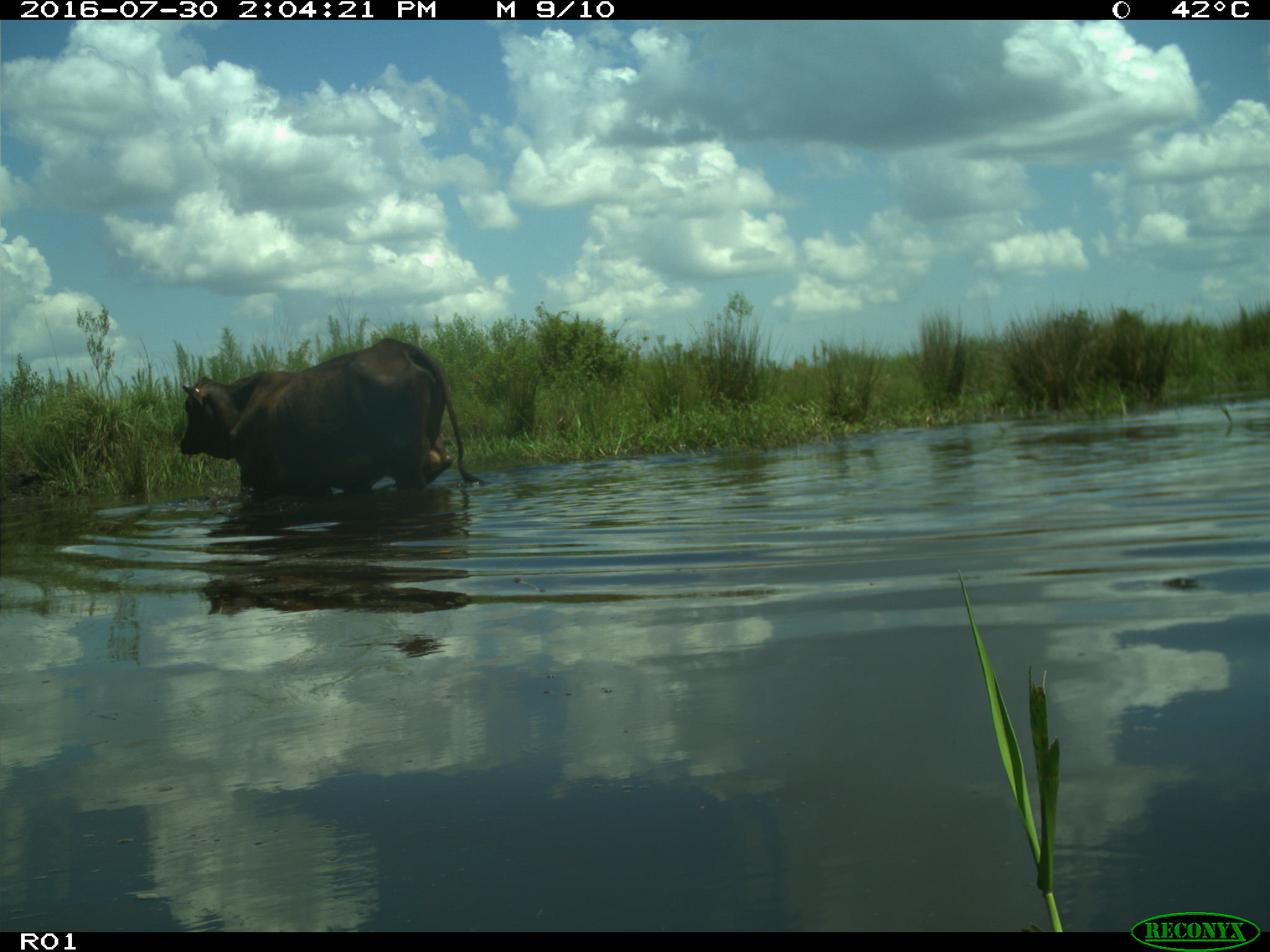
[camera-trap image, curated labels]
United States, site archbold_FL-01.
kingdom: Animalia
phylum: Chordata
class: Mammalia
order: Artiodactyla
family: Bovidae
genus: Bos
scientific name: Bos taurus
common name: domestic cow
Bos taurus (domestic cow).